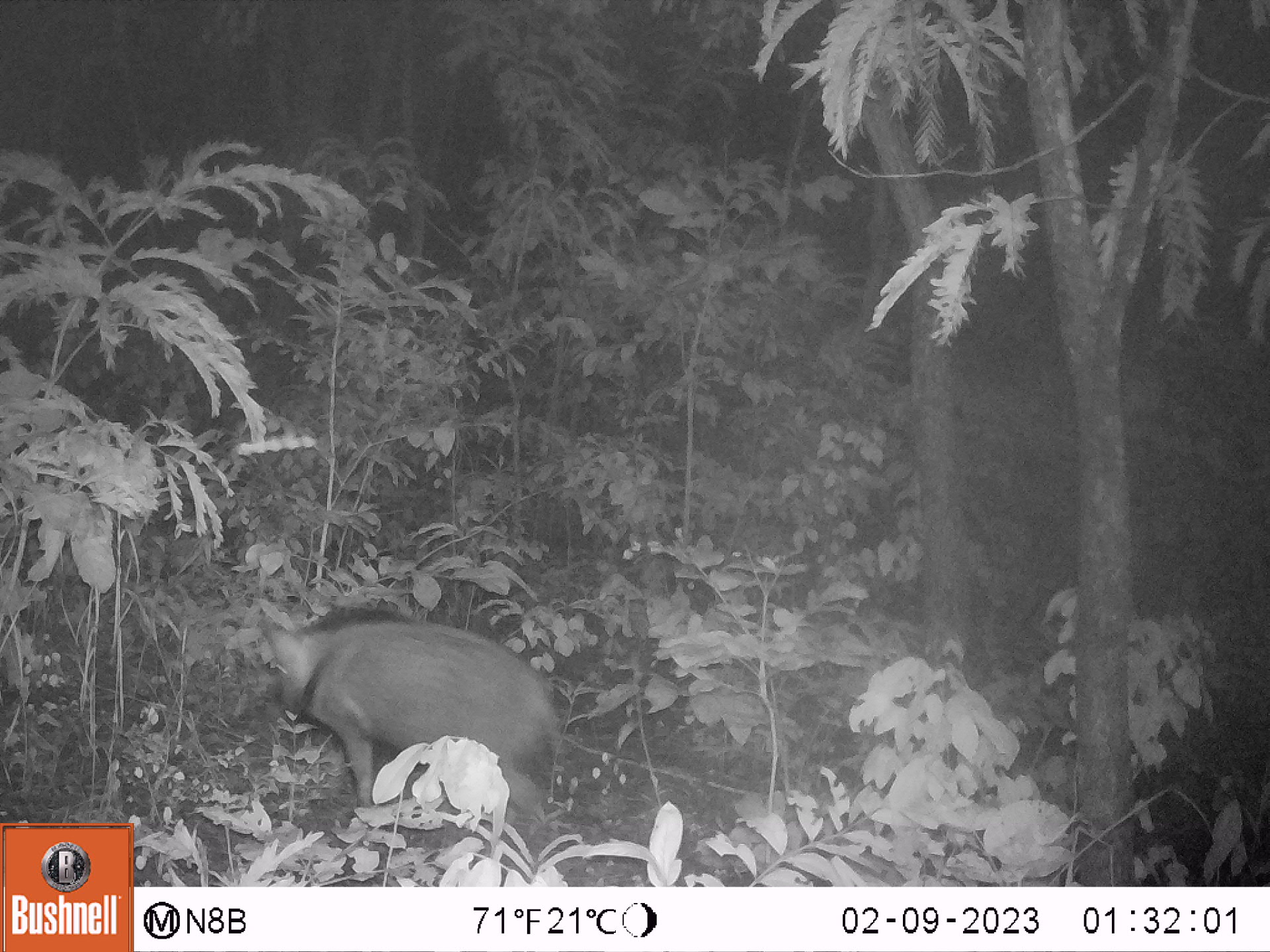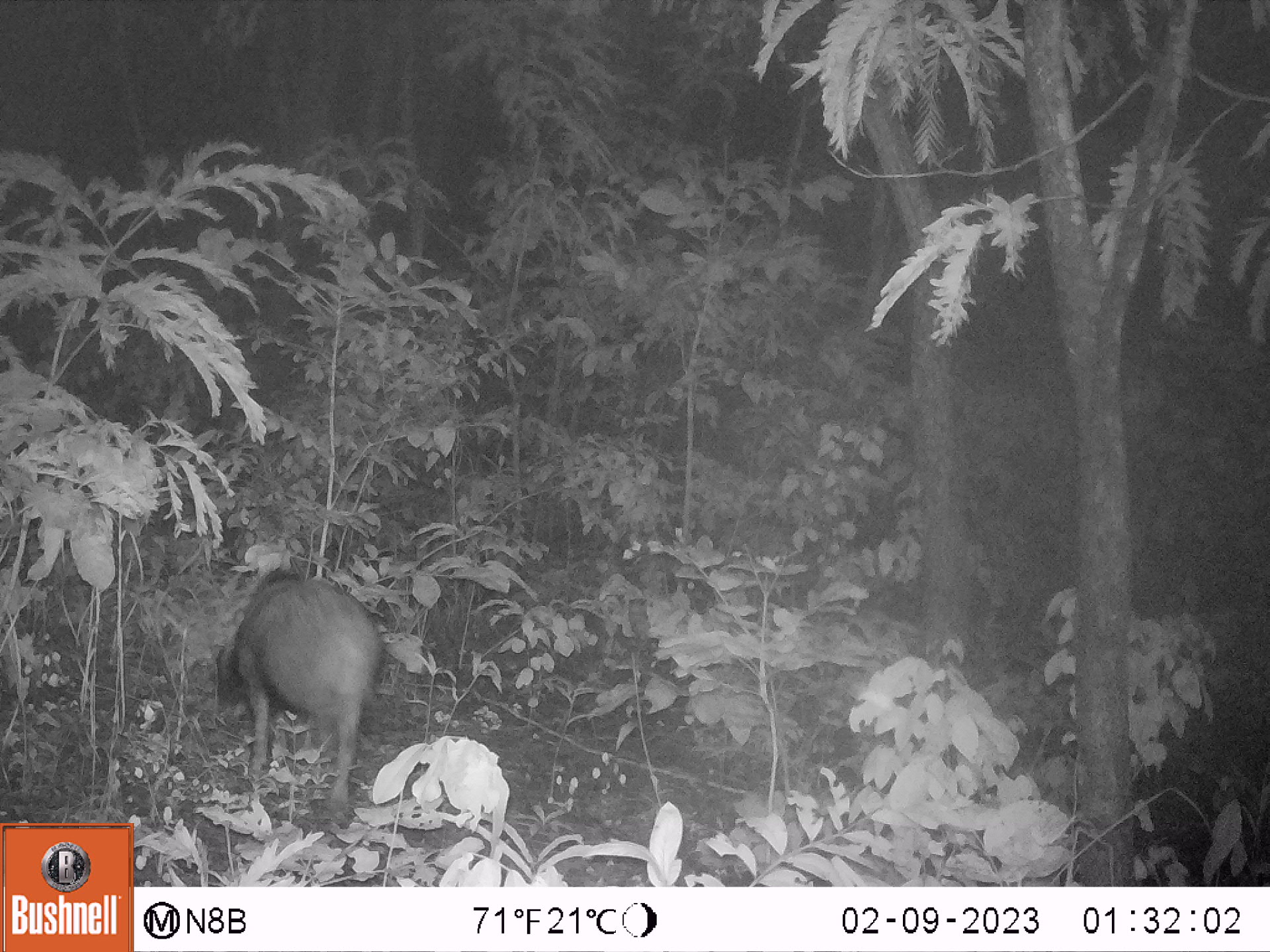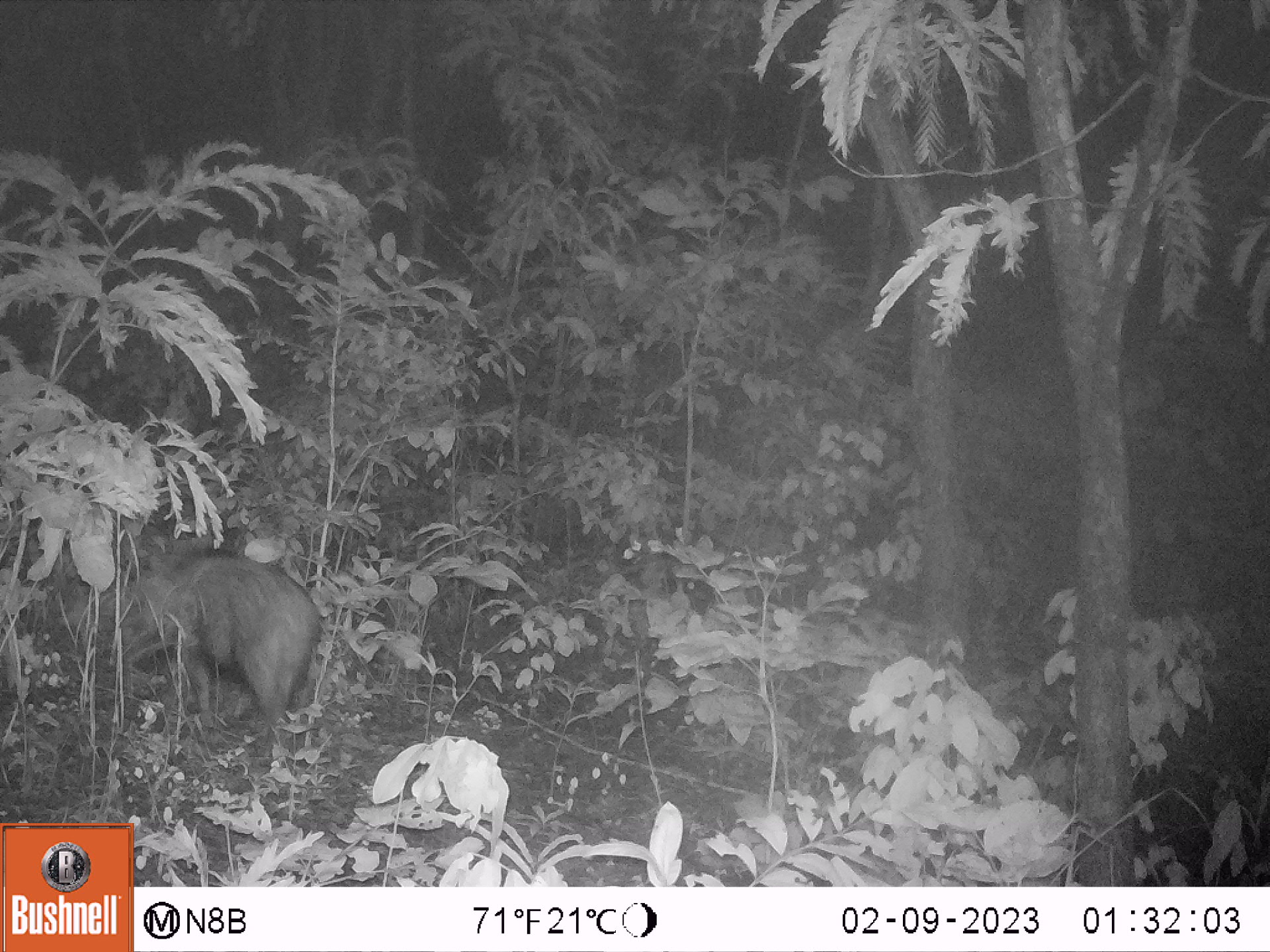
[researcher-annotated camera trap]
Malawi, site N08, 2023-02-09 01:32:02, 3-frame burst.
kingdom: Animalia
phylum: Chordata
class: Mammalia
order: Artiodactyla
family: Suidae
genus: Potamochoerus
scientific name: Potamochoerus larvatus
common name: bushpig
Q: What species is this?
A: Bushpig (Potamochoerus larvatus).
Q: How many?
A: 1.